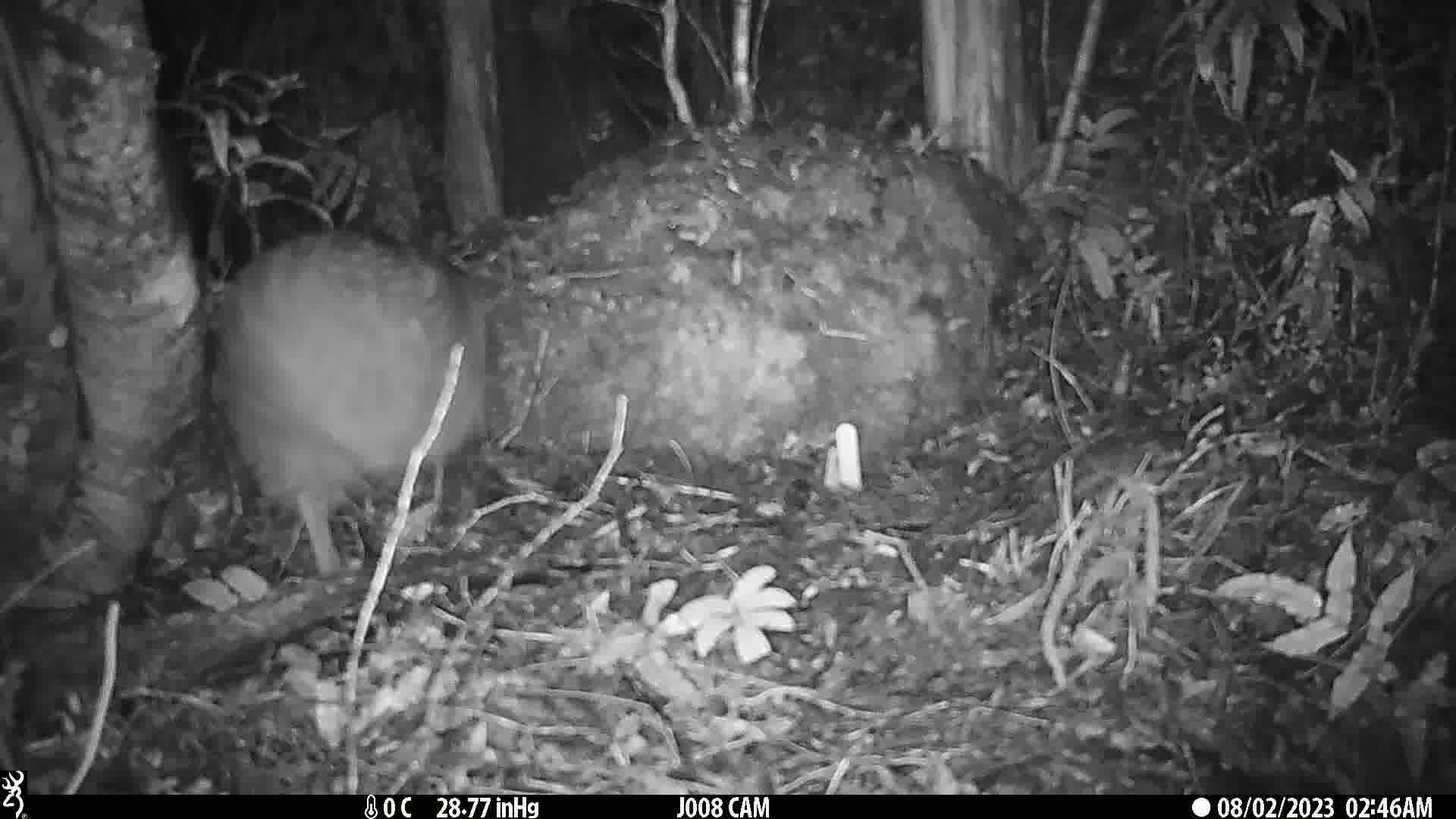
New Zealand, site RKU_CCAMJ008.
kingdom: Animalia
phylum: Chordata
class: Aves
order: Apterygiformes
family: Apterygidae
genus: Apteryx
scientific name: Apteryx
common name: kiwi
Kiwi (Apteryx).